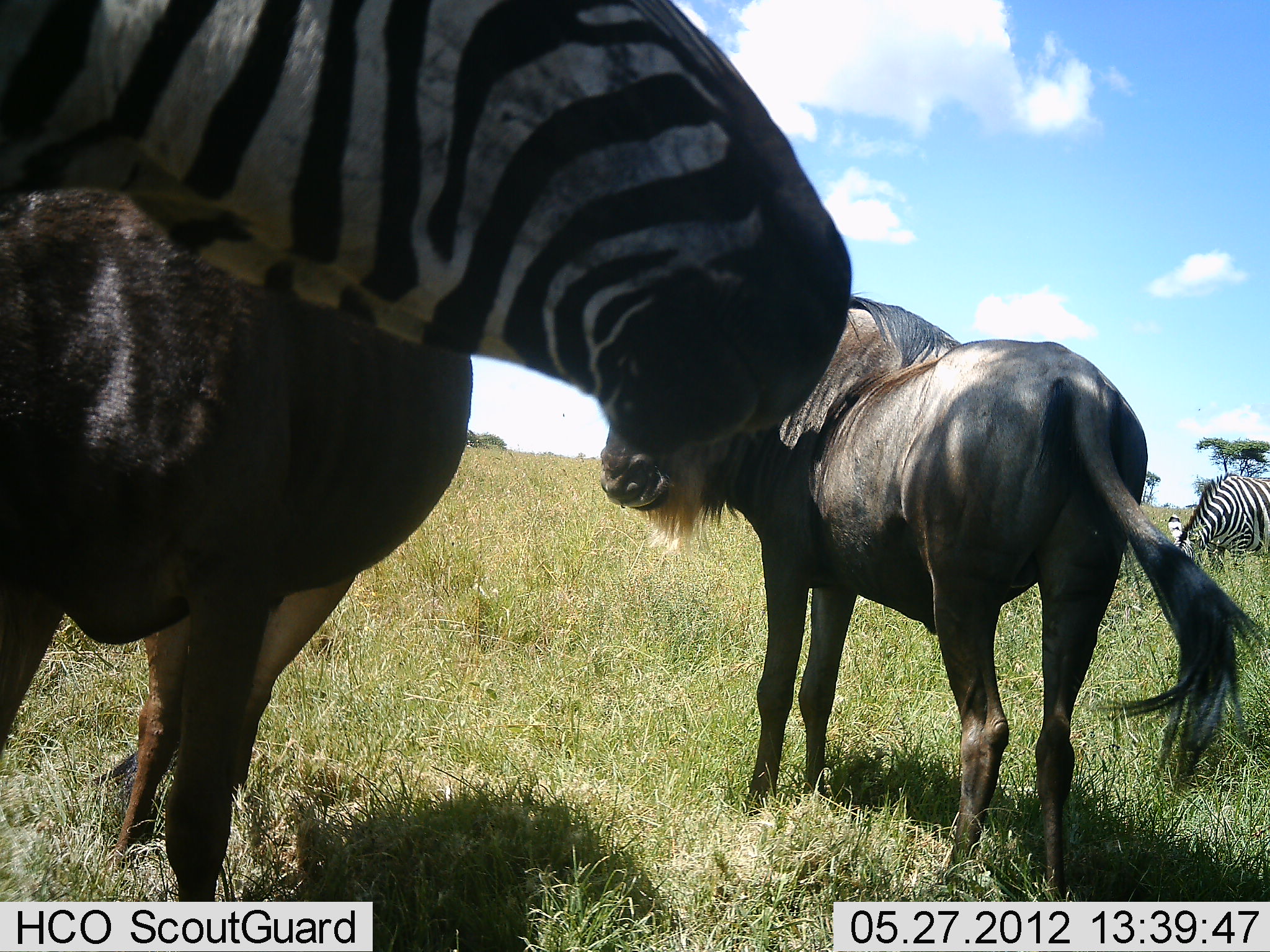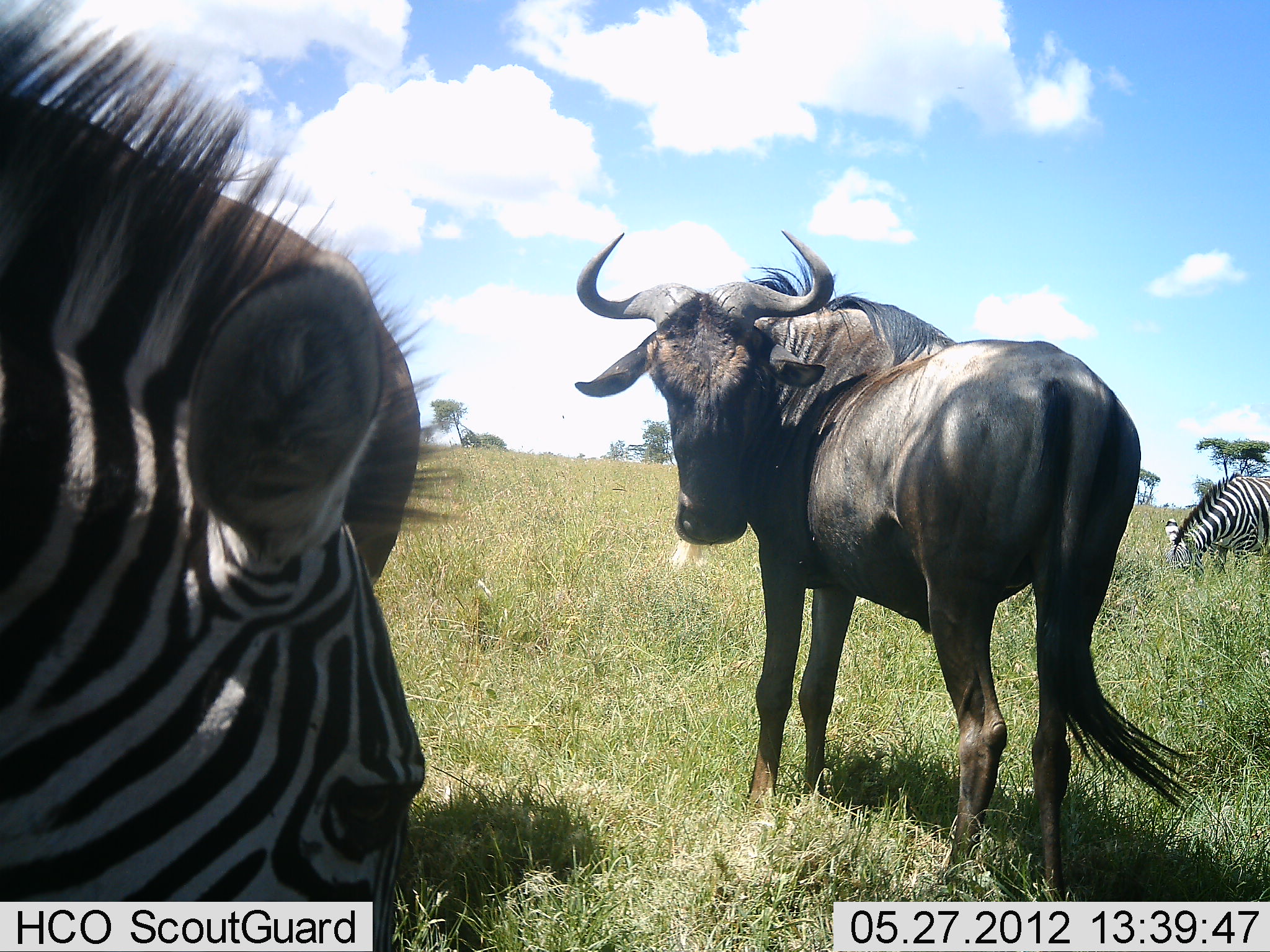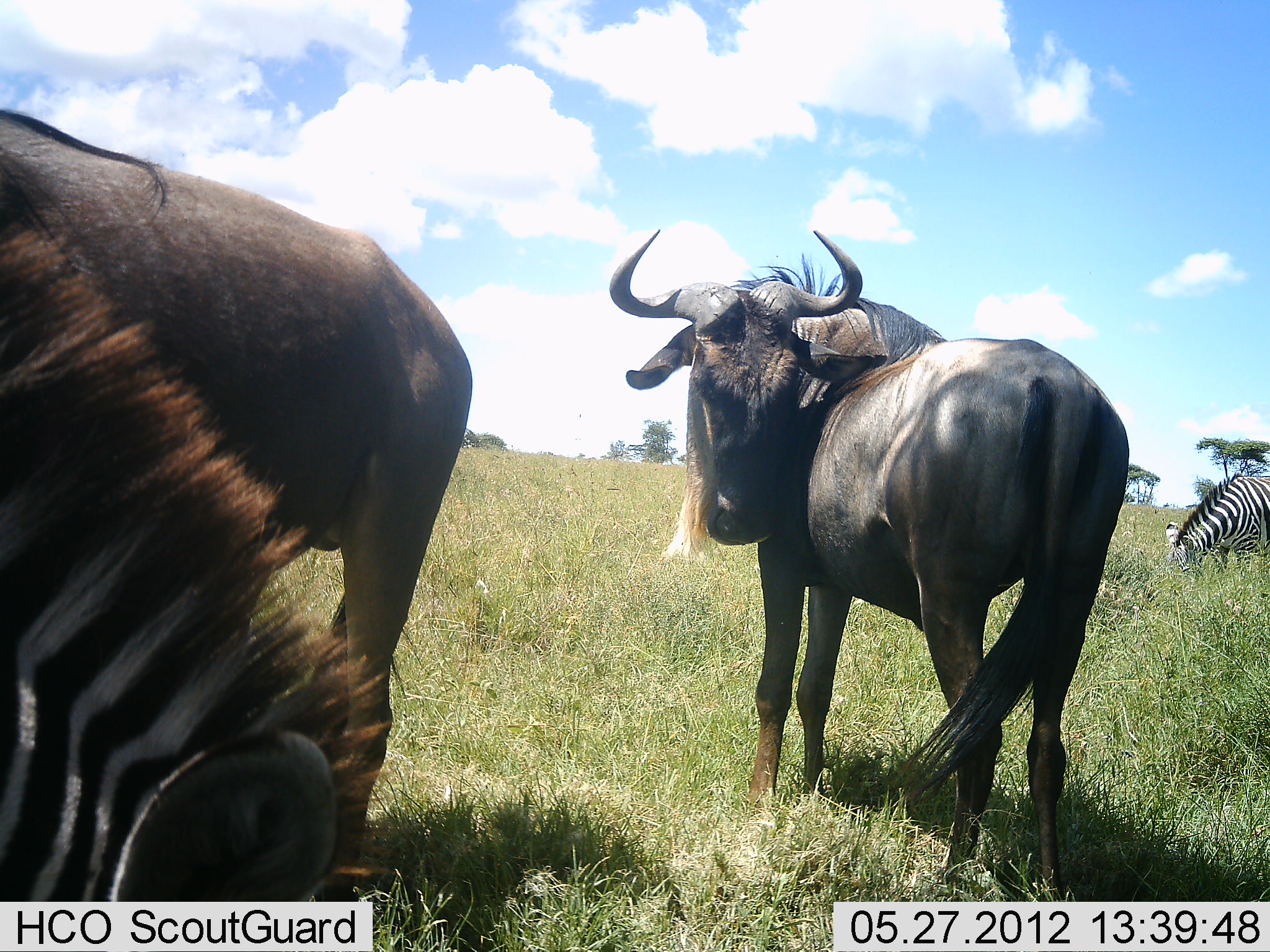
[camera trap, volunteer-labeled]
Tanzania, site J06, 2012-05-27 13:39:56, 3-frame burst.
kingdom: Animalia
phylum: Chordata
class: Mammalia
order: Artiodactyla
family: Bovidae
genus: Connochaetes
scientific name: Connochaetes taurinus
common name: blue wildebeest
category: wildebeest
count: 2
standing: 90%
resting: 0%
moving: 10%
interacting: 10%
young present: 0%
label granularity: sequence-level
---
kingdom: Animalia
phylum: Chordata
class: Mammalia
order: Perissodactyla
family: Equidae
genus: Equus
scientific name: Equus quagga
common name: plains zebra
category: zebra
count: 2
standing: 50%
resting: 0%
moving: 0%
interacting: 8%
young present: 0%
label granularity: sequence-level